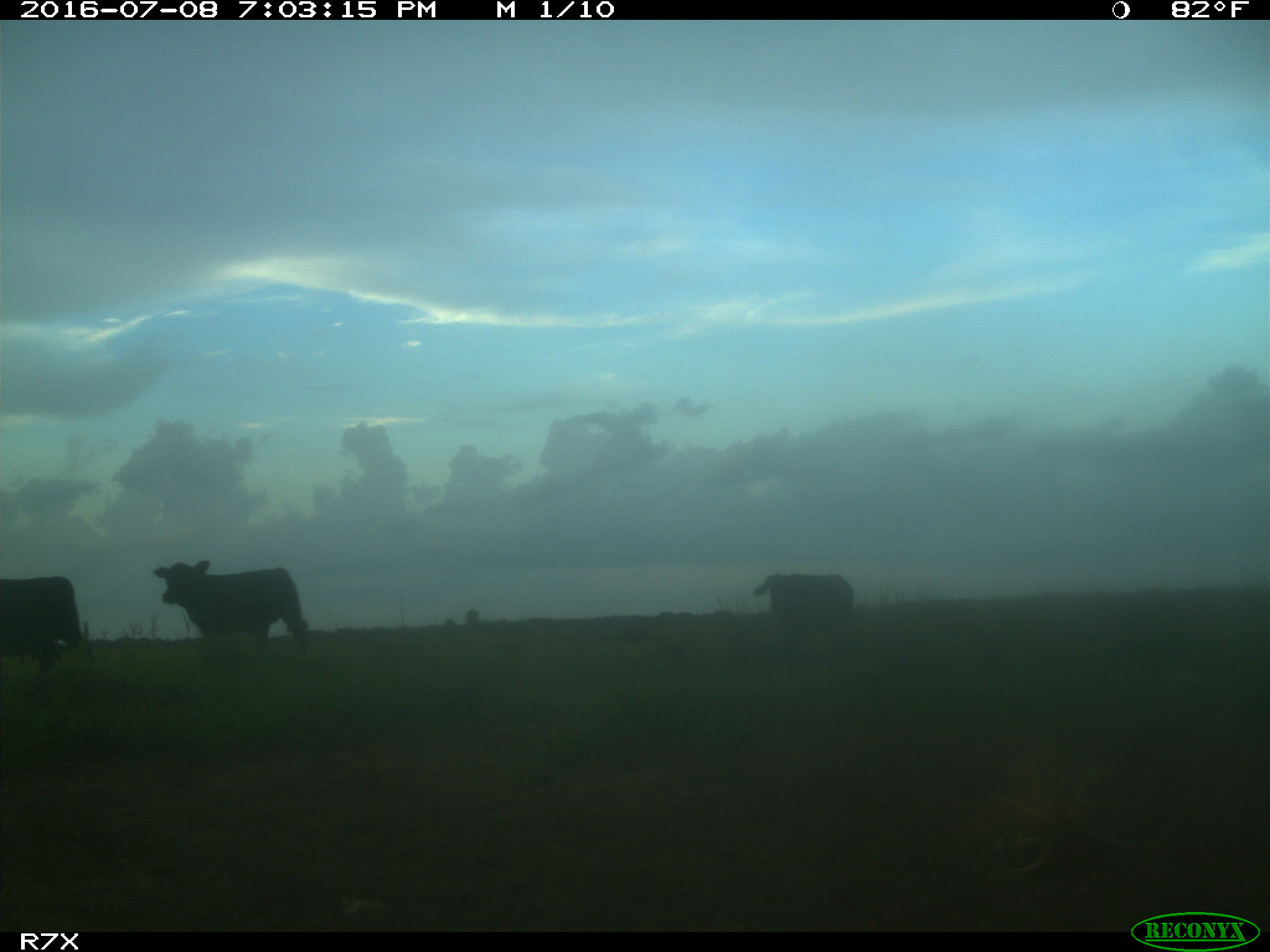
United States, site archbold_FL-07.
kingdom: Animalia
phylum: Chordata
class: Mammalia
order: Artiodactyla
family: Bovidae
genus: Bos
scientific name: Bos taurus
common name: domestic cow